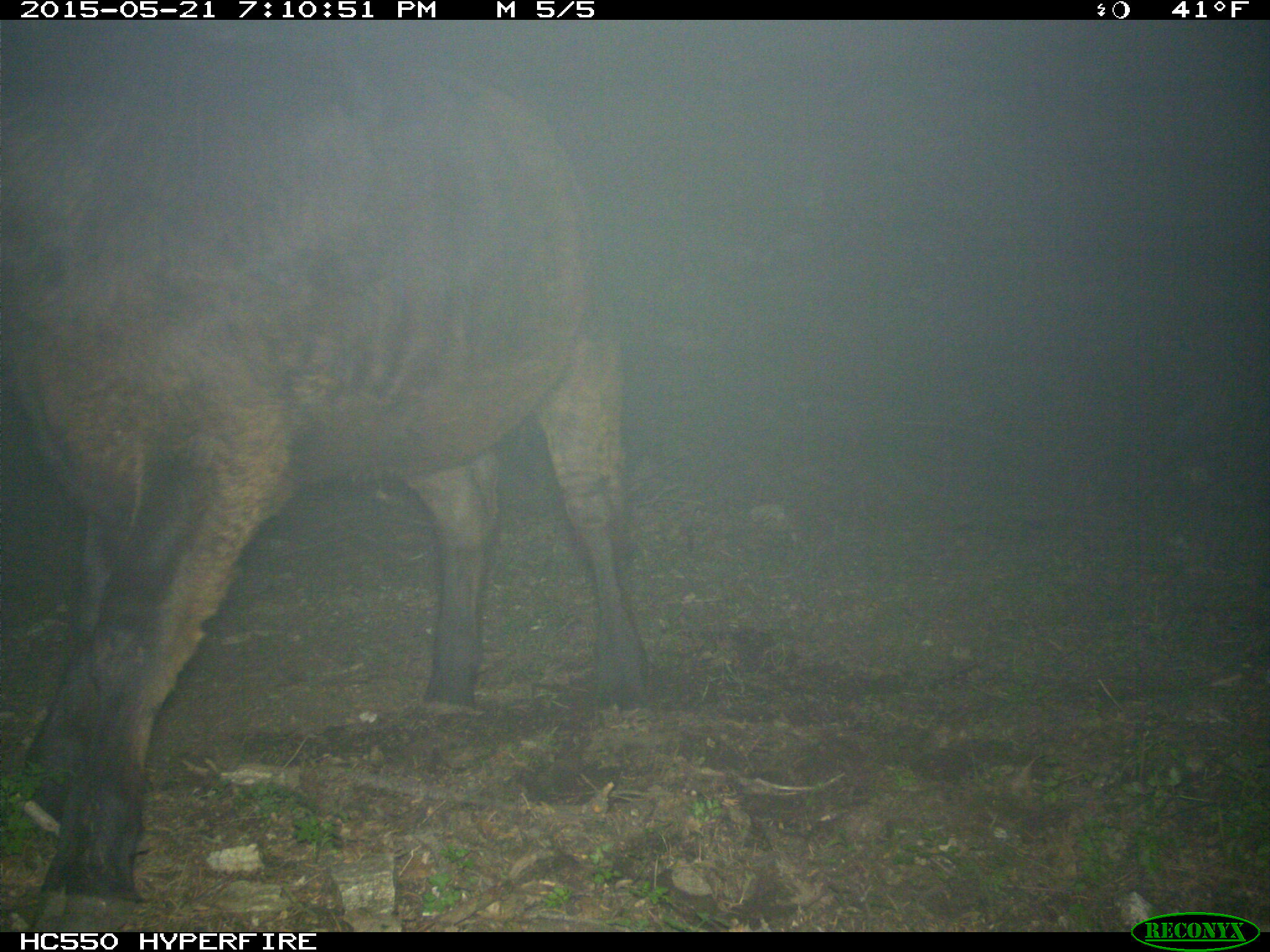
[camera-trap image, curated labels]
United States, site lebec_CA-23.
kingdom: Animalia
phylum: Chordata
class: Mammalia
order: Artiodactyla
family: Bovidae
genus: Bos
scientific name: Bos taurus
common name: domestic cow